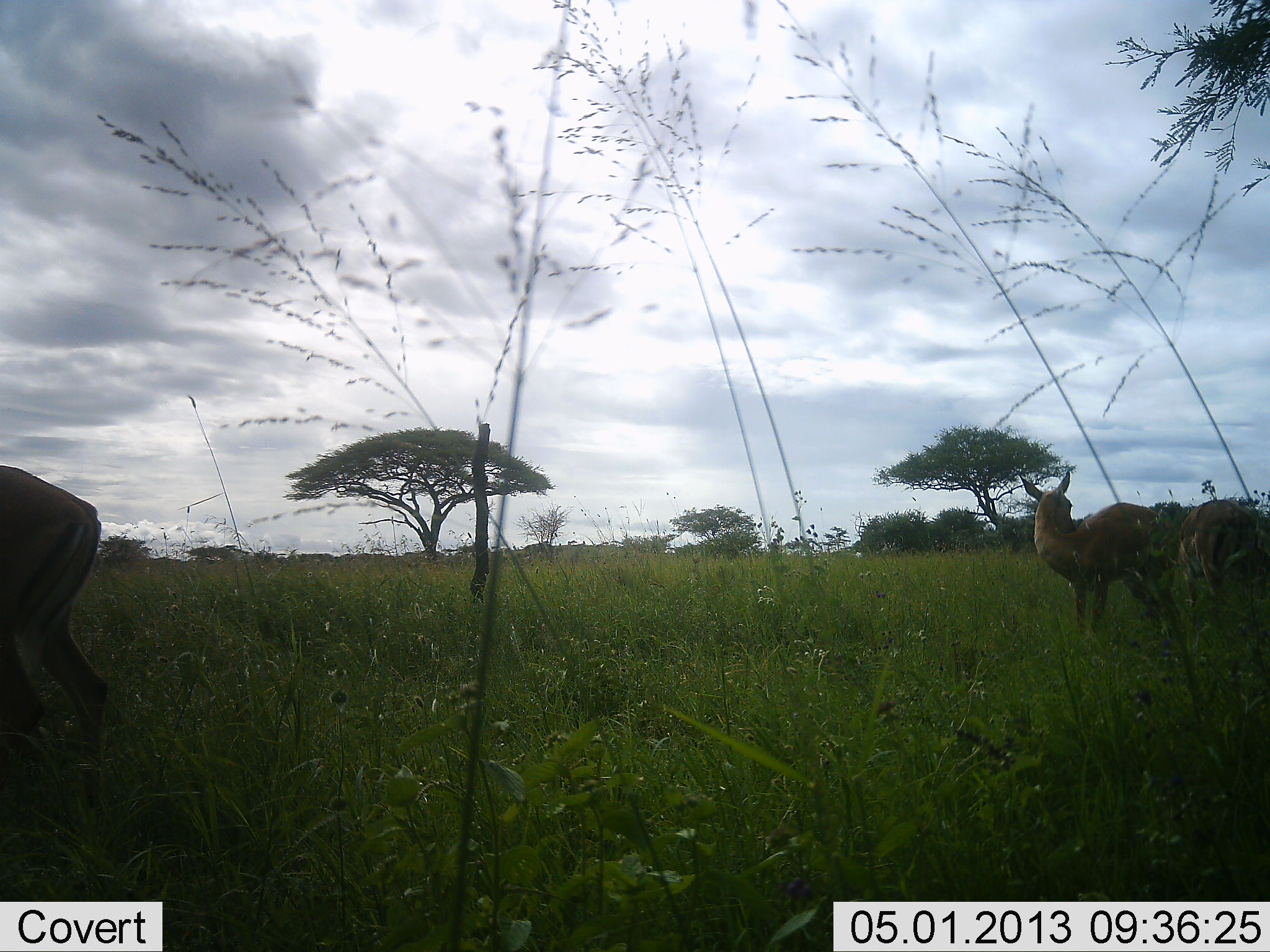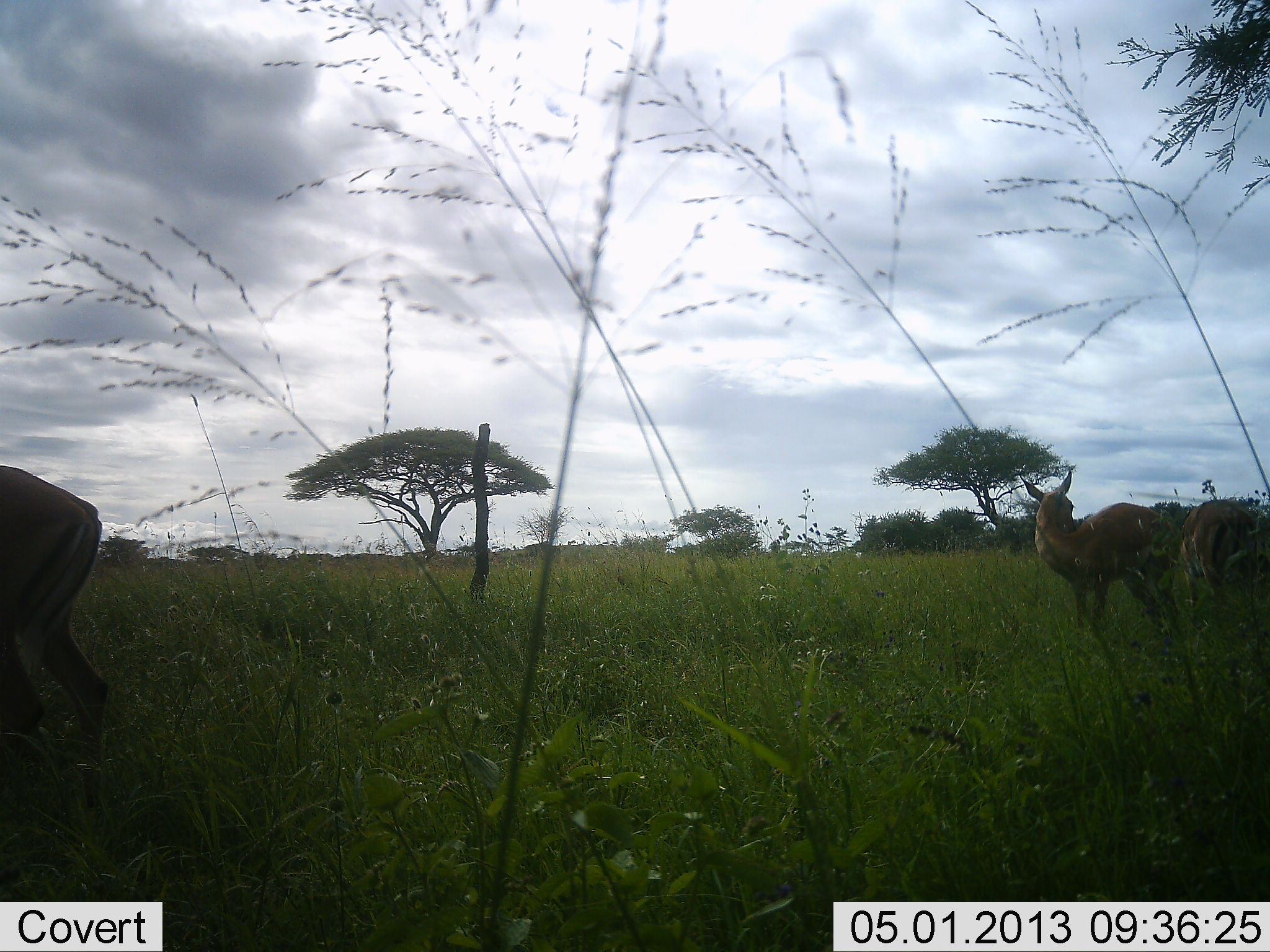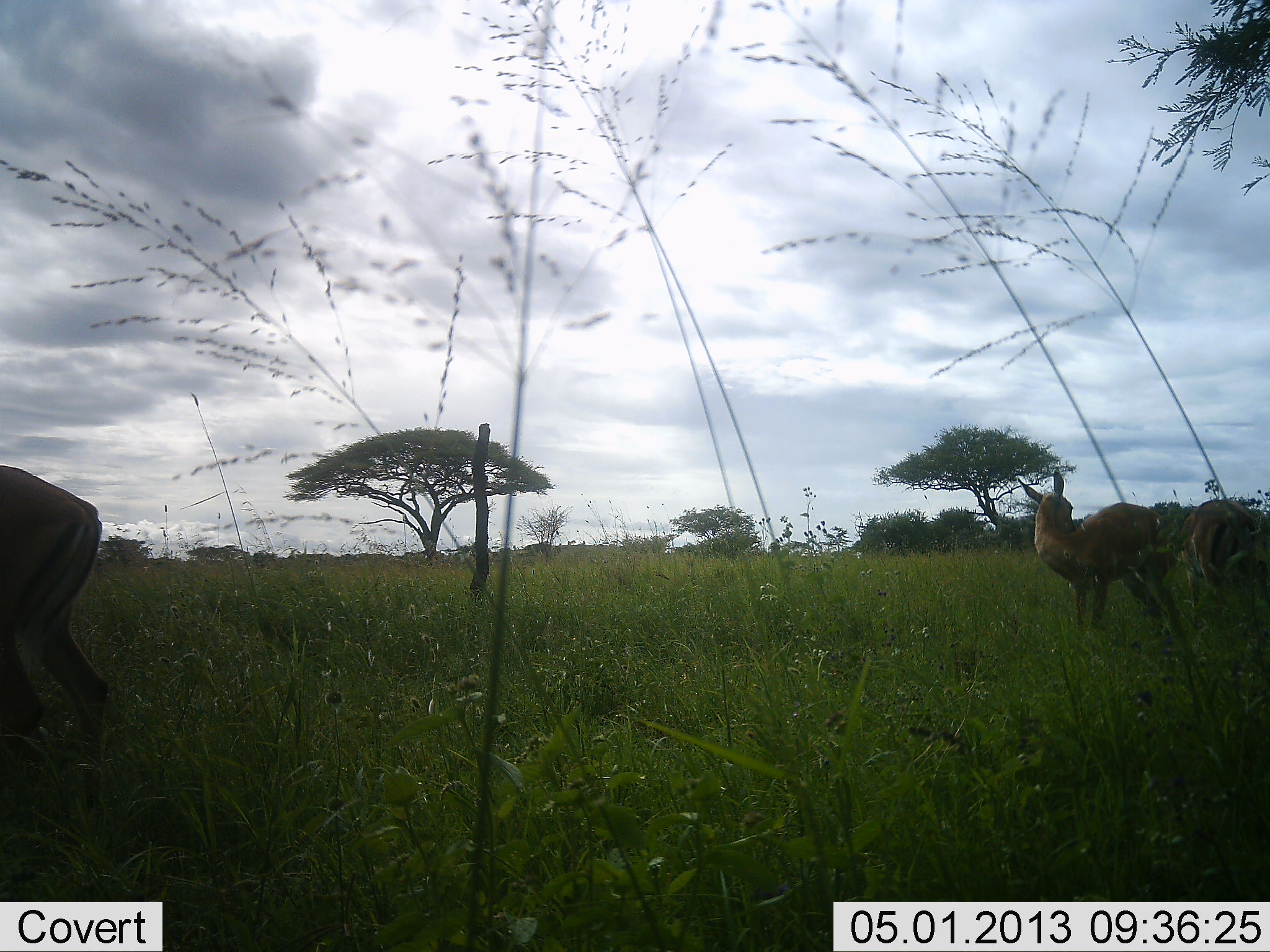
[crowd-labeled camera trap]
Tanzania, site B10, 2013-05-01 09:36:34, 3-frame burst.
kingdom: Animalia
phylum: Chordata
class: Mammalia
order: Artiodactyla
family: Bovidae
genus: Aepyceros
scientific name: Aepyceros melampus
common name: impala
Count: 3.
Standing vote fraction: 100%.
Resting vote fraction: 0%.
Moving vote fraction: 0%.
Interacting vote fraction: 0%.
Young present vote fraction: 0%.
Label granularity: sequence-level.